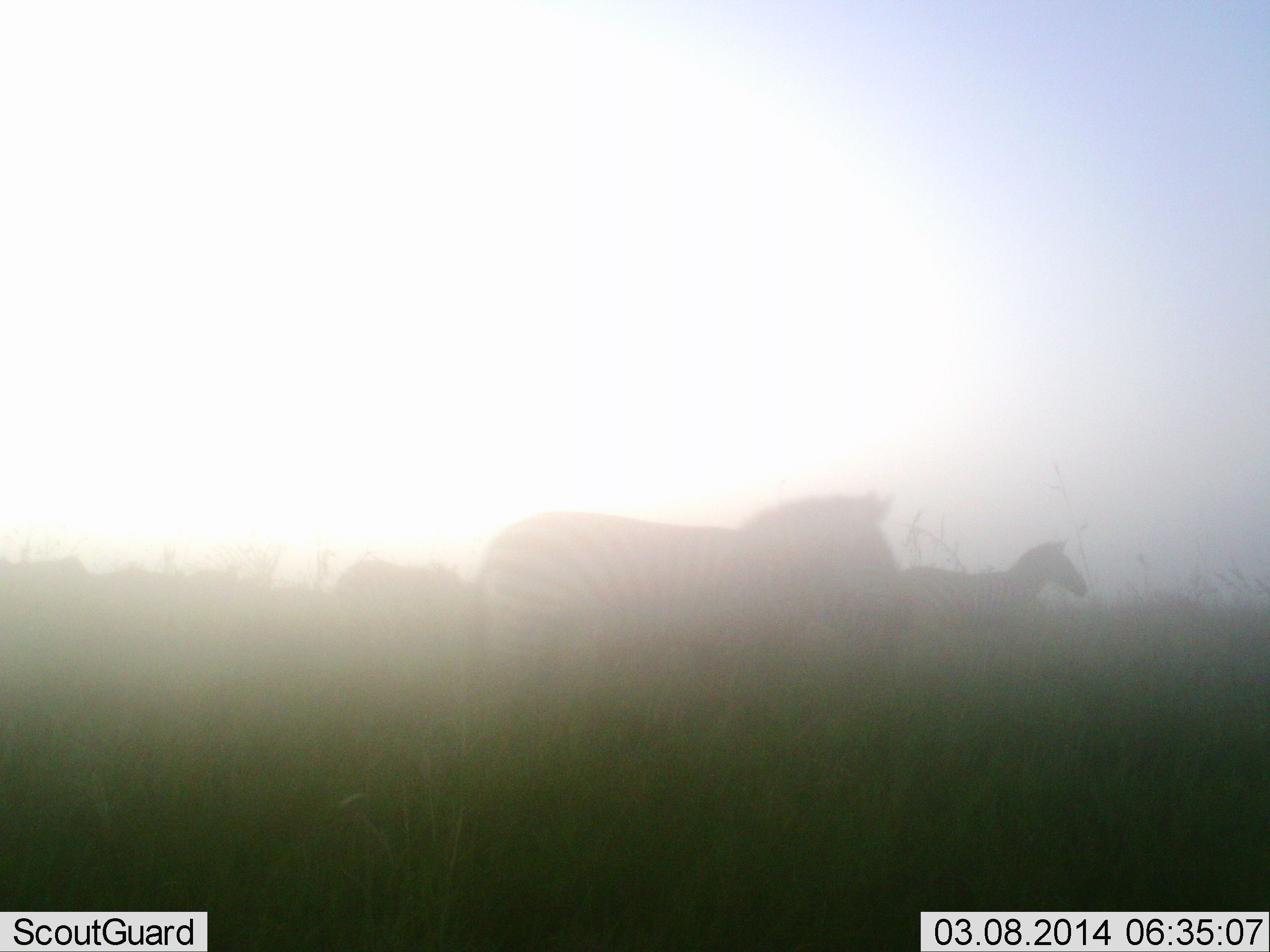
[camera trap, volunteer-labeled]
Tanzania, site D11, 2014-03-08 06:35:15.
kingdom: Animalia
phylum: Chordata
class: Mammalia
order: Perissodactyla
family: Equidae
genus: Equus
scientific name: Equus quagga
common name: plains zebra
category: zebra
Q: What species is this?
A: Zebra (plains zebra) (Equus quagga).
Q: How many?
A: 3.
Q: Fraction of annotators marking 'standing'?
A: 45%.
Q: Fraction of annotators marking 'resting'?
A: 0%.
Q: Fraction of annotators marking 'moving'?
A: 55%.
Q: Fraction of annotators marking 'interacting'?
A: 0%.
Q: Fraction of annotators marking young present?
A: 0%.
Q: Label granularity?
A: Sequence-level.